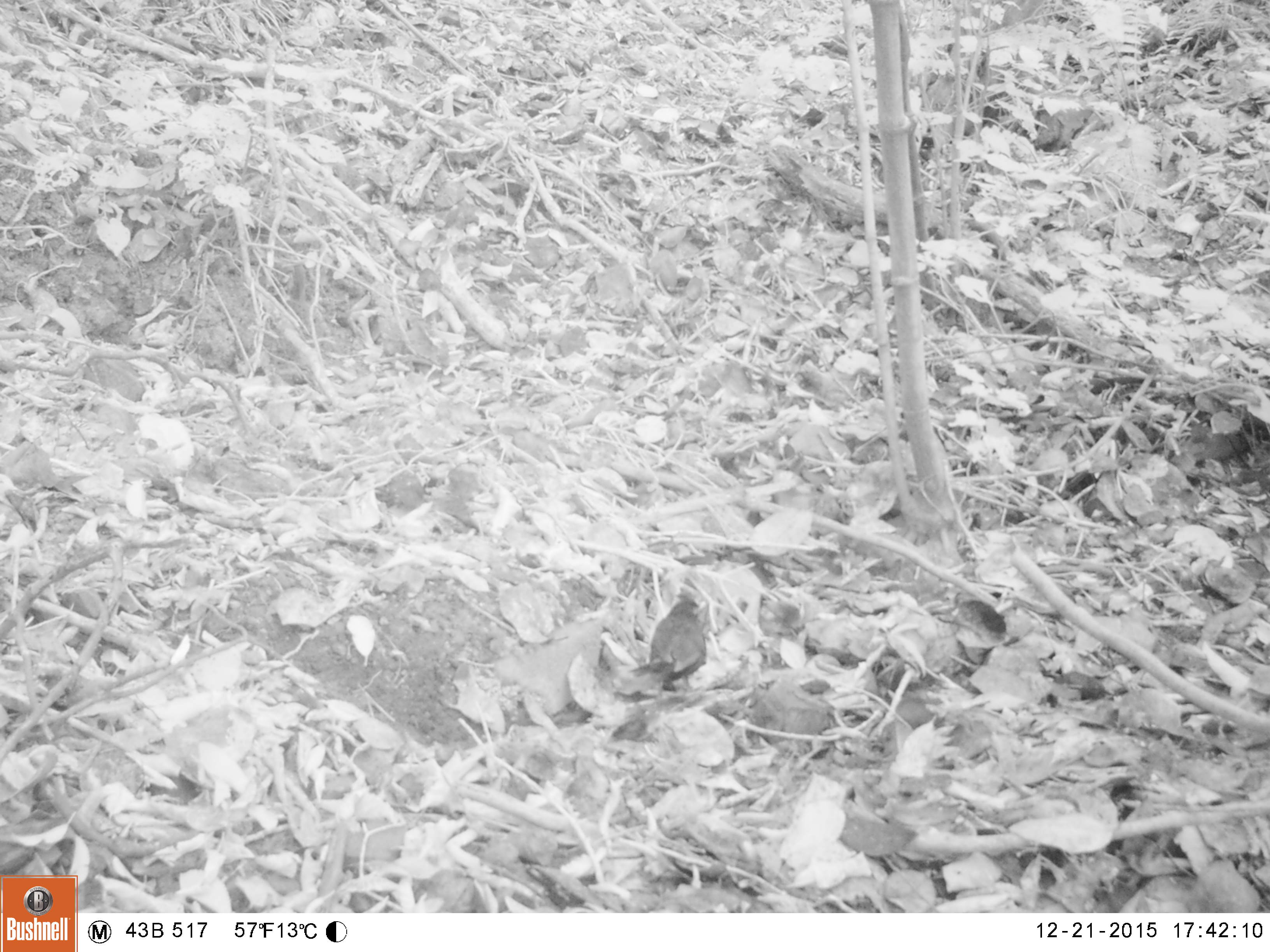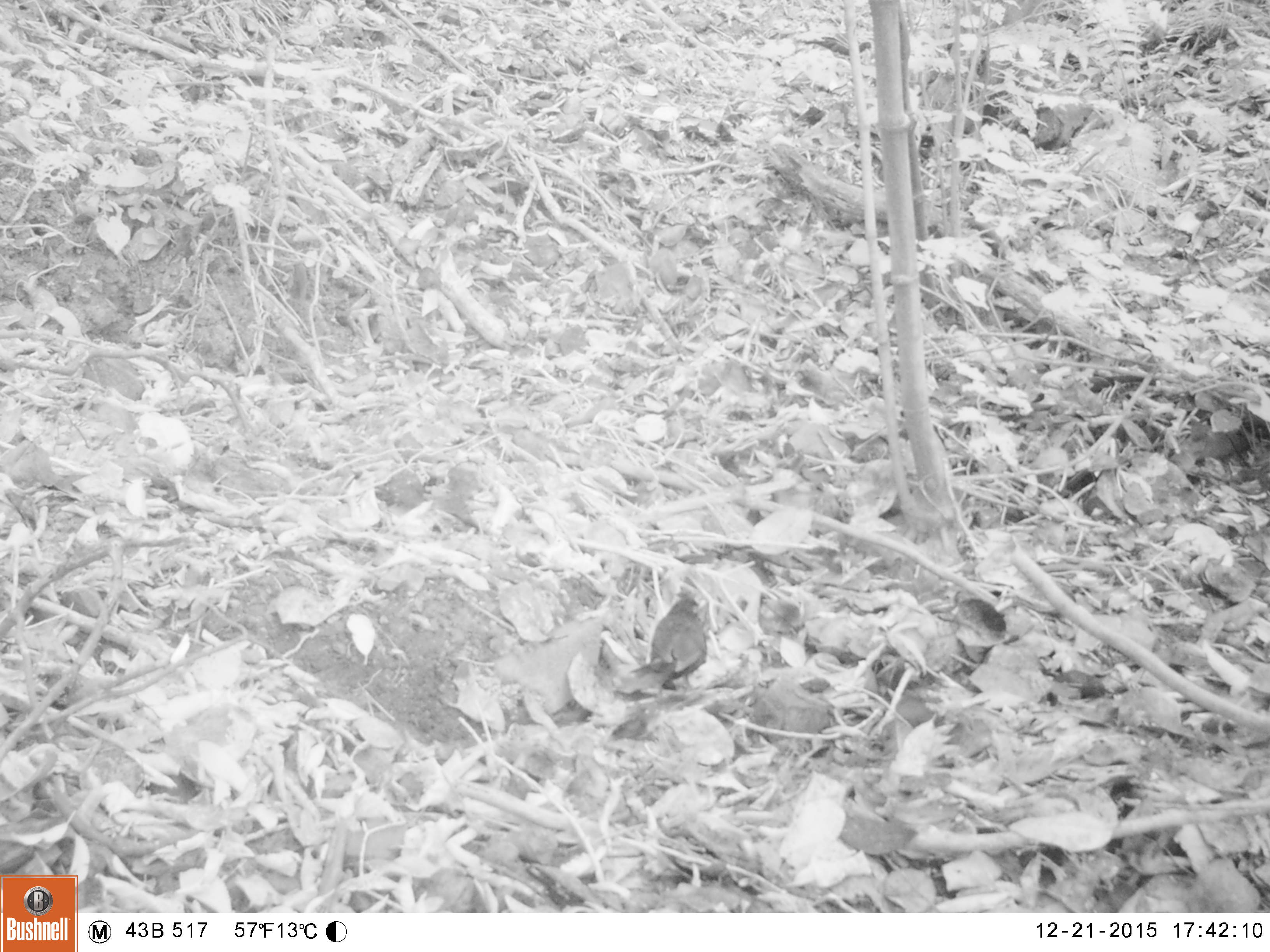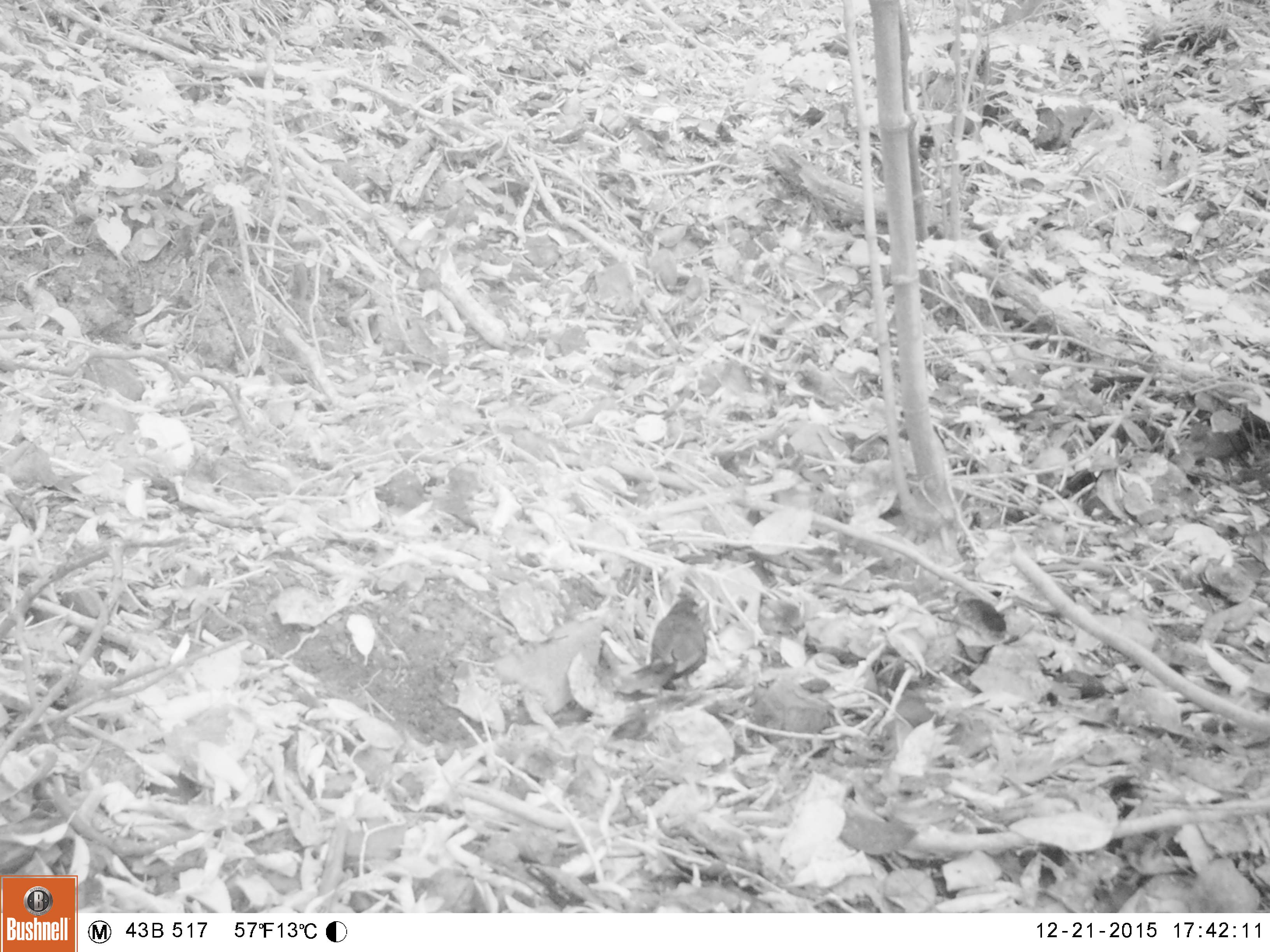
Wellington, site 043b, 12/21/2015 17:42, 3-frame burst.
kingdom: Animalia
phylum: Chordata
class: Aves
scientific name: Aves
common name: bird